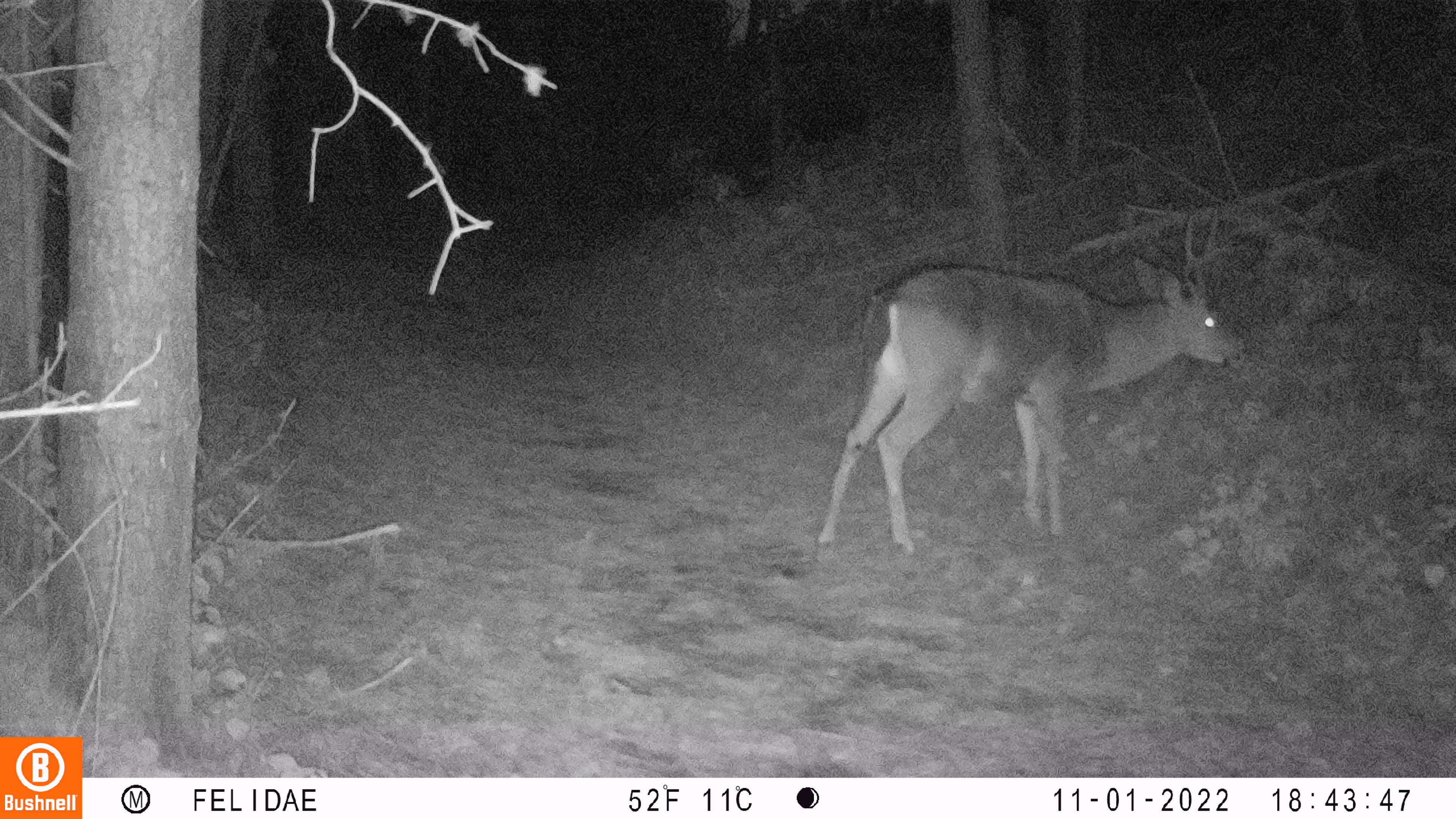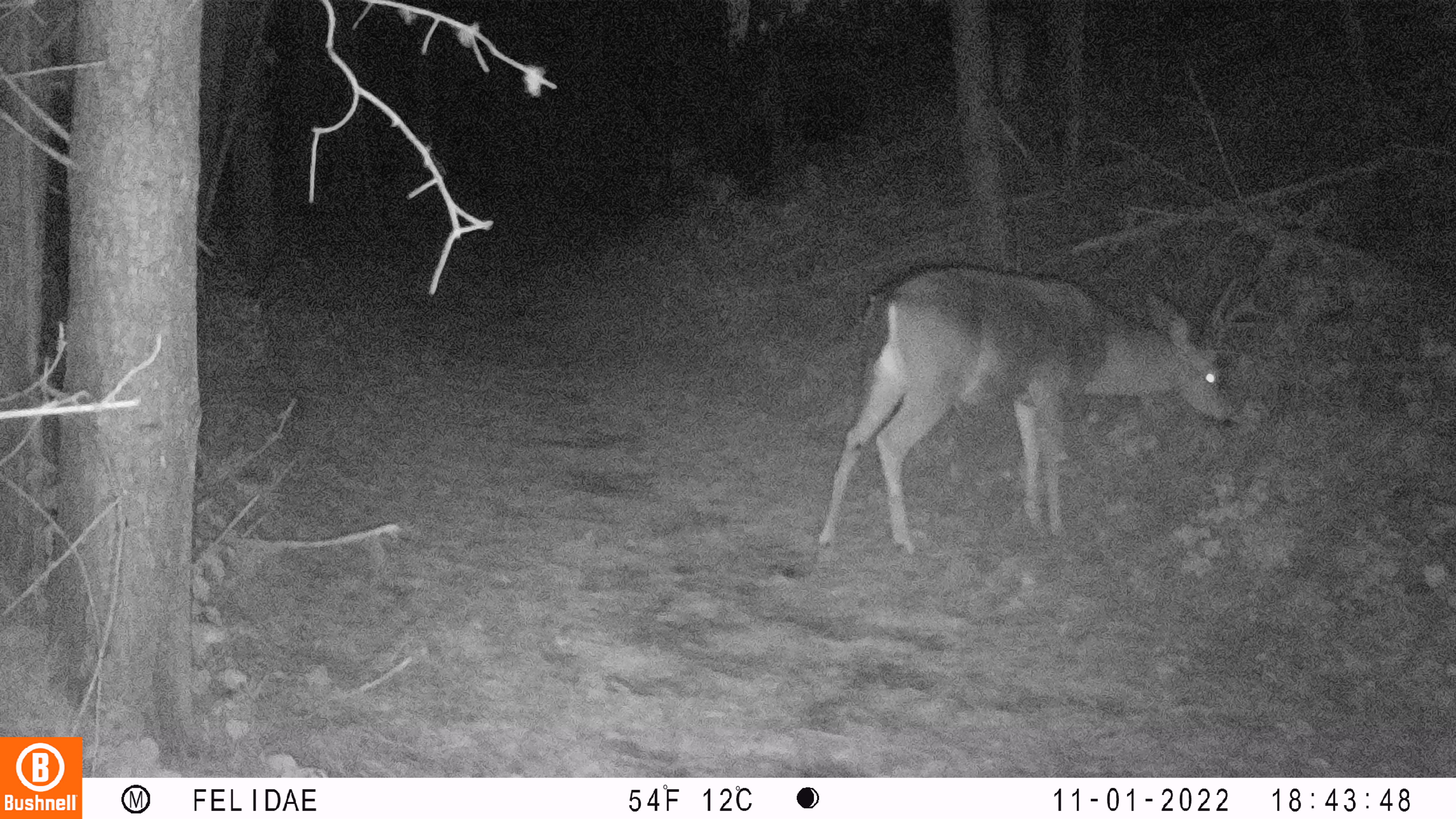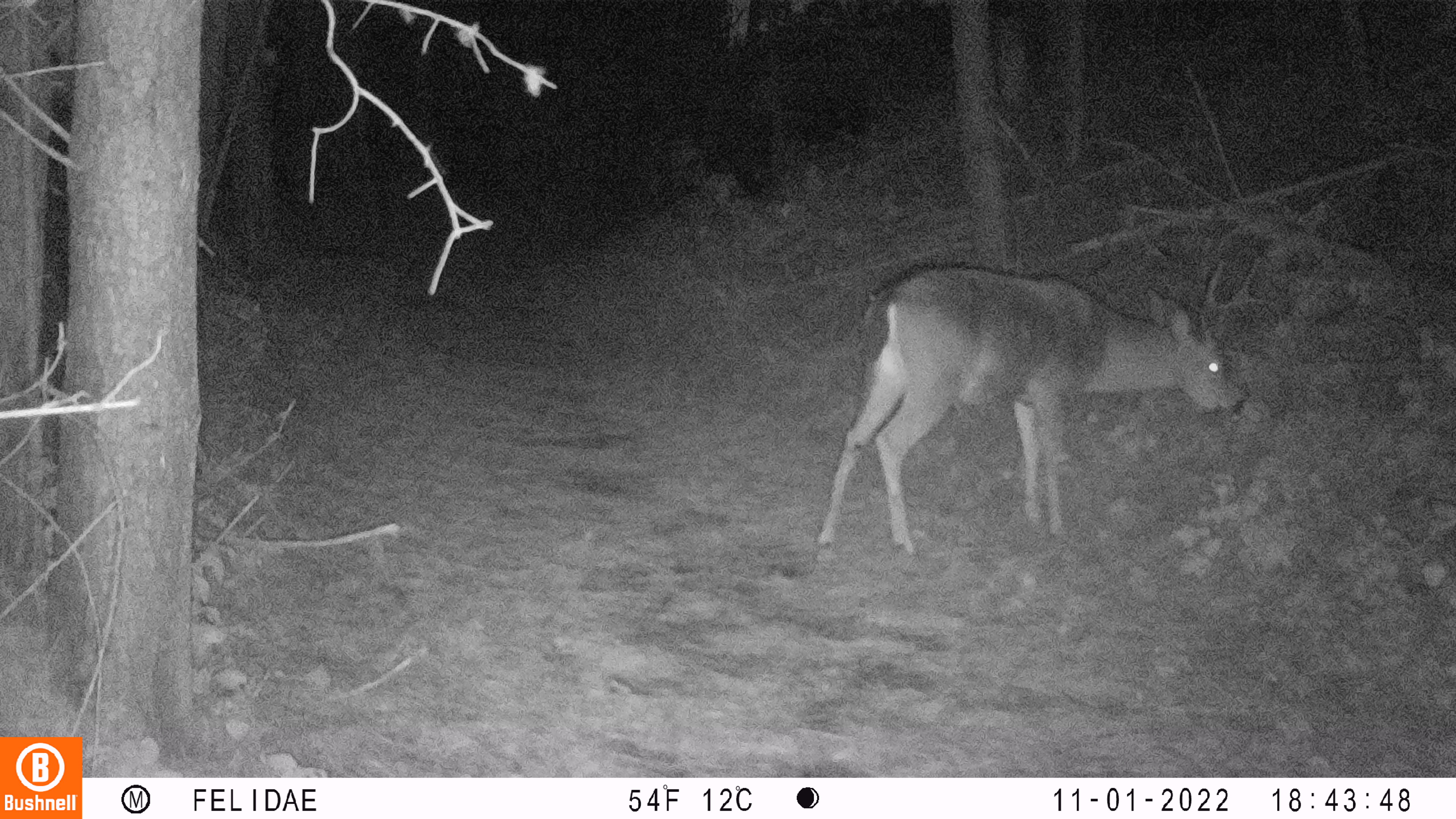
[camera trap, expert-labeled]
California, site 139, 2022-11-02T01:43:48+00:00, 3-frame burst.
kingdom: Animalia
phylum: Chordata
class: Mammalia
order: Artiodactyla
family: Cervidae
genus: Odocoileus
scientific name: Odocoileus hemionus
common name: mule deer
Mule deer (Odocoileus hemionus).